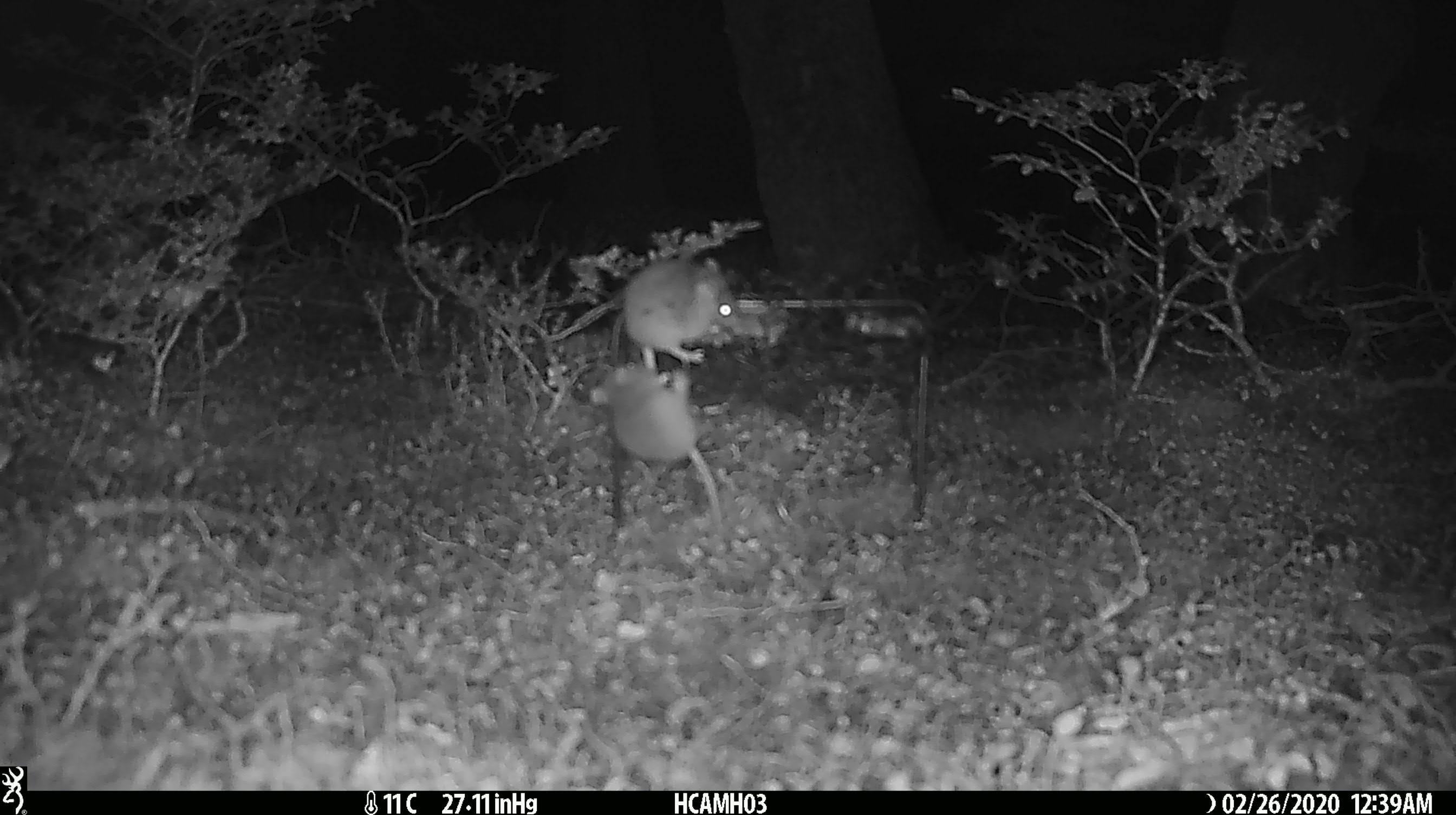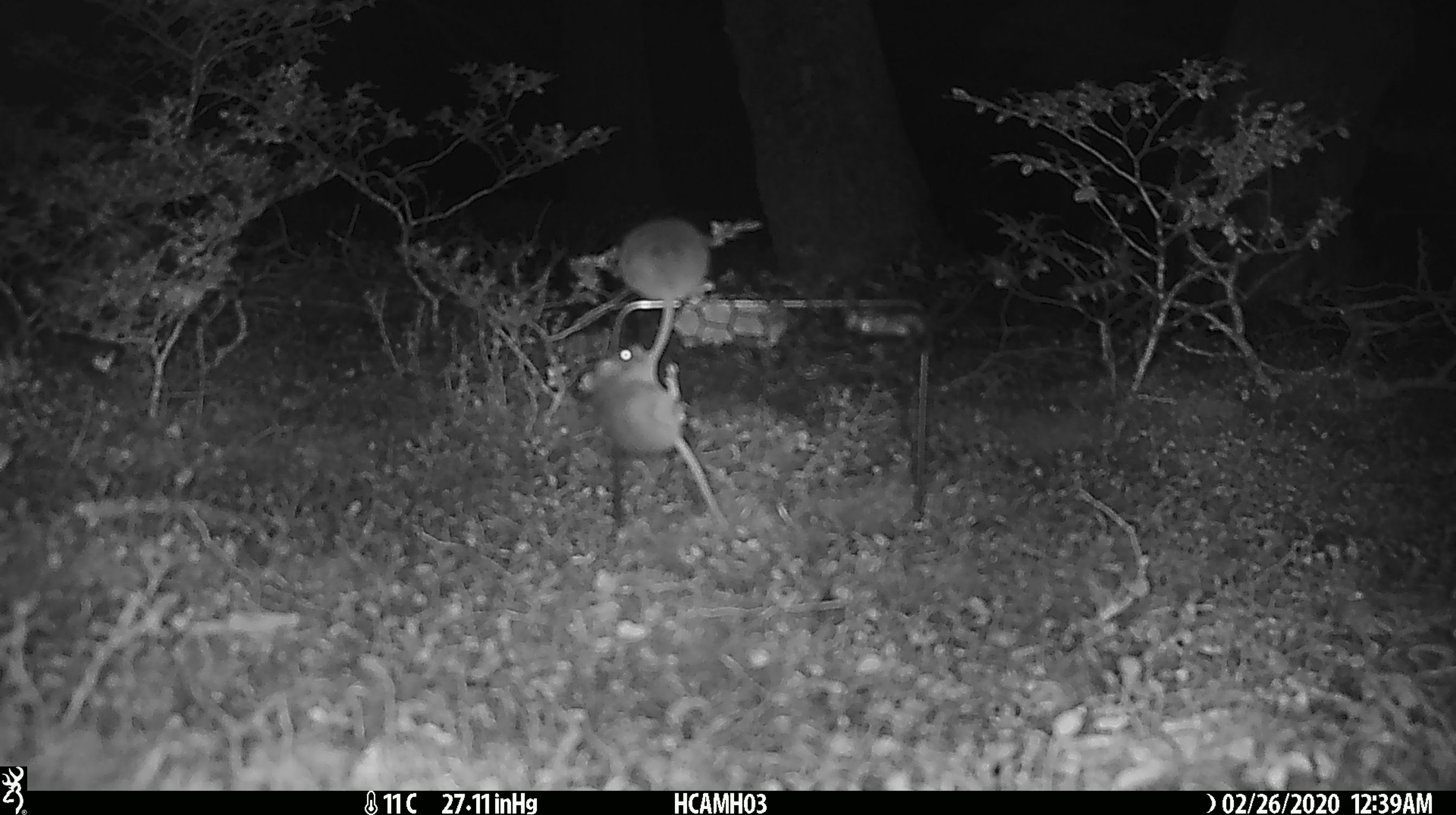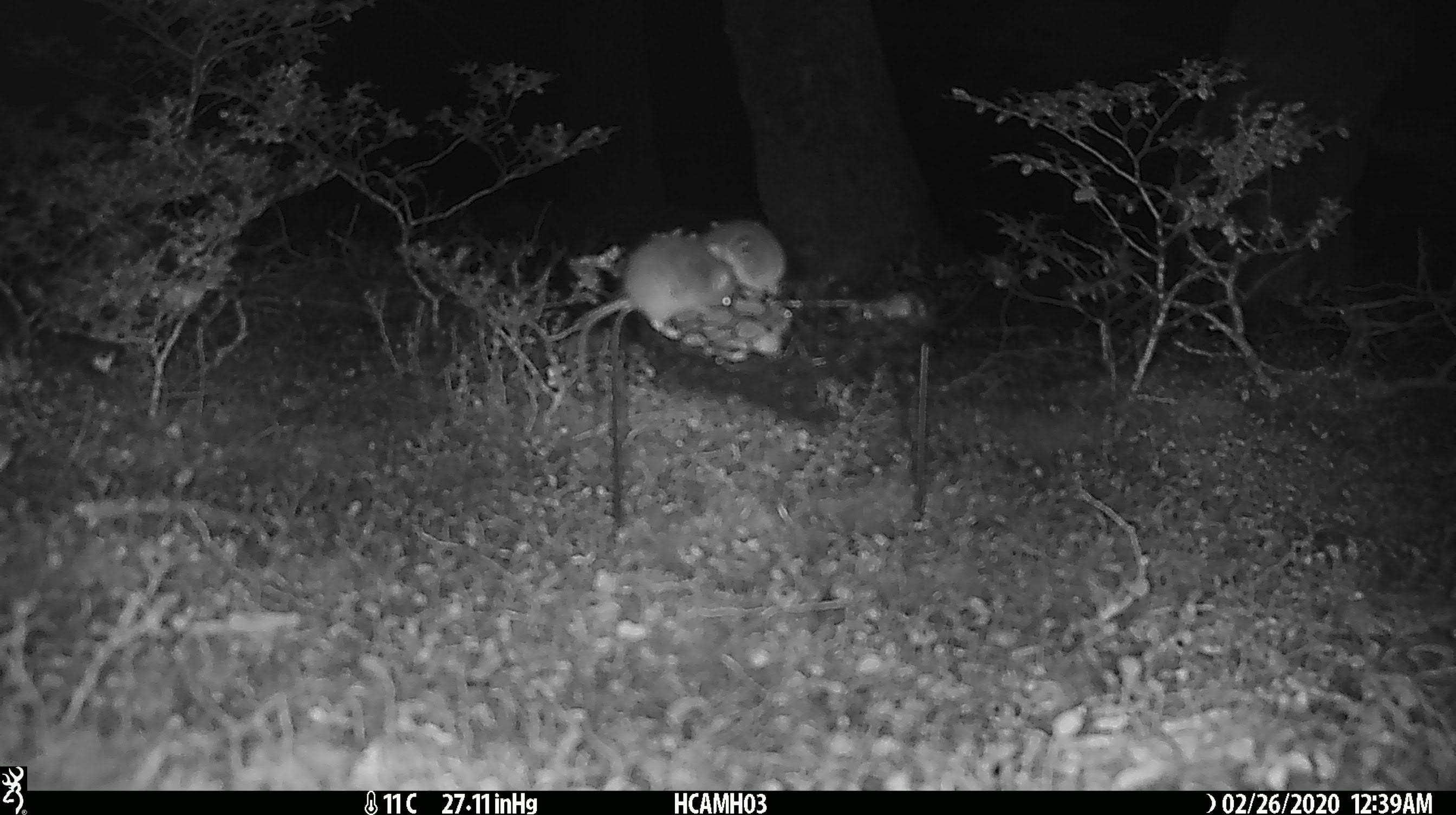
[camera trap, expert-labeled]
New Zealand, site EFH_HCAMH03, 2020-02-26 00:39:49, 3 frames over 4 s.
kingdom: Animalia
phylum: Chordata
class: Mammalia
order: Rodentia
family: Muridae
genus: Mus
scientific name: Mus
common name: mouse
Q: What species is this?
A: Mouse (Mus).